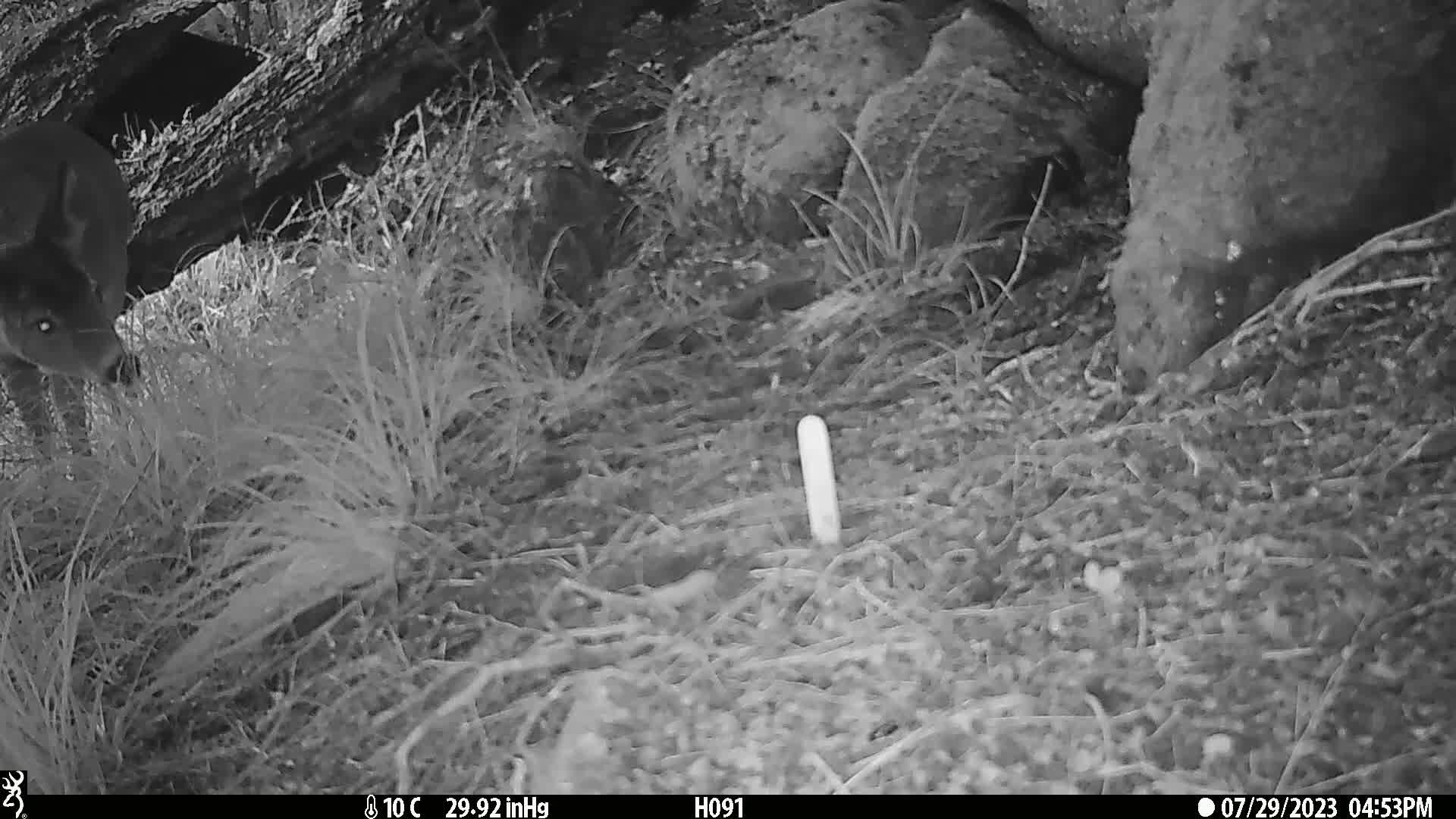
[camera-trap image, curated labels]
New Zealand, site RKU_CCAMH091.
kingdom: Animalia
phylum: Chordata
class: Mammalia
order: Artiodactyla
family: Cervidae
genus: Odocoileus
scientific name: Odocoileus virginianus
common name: white-tailed deer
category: white tailed deer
White tailed deer (white-tailed deer) (Odocoileus virginianus).